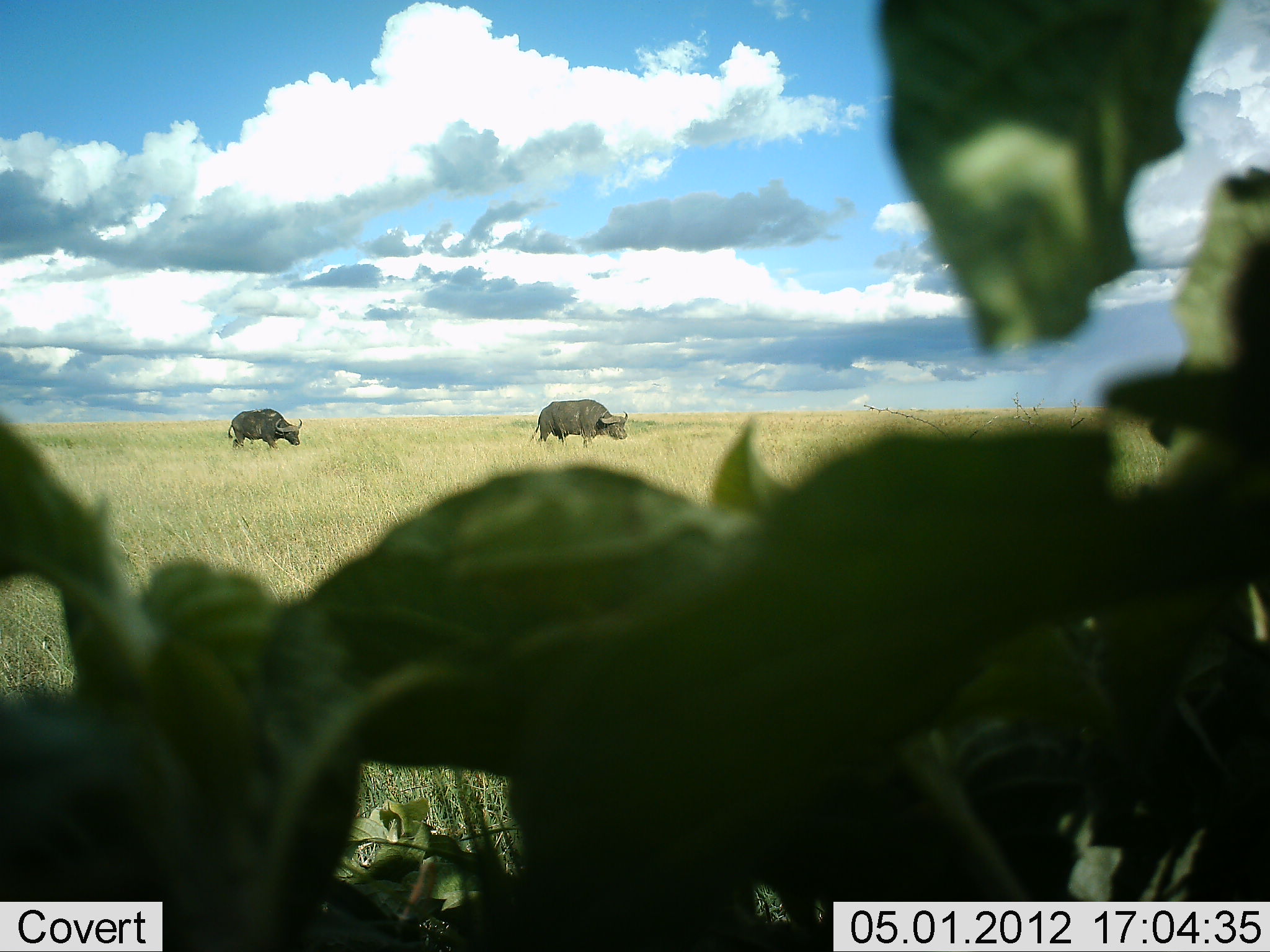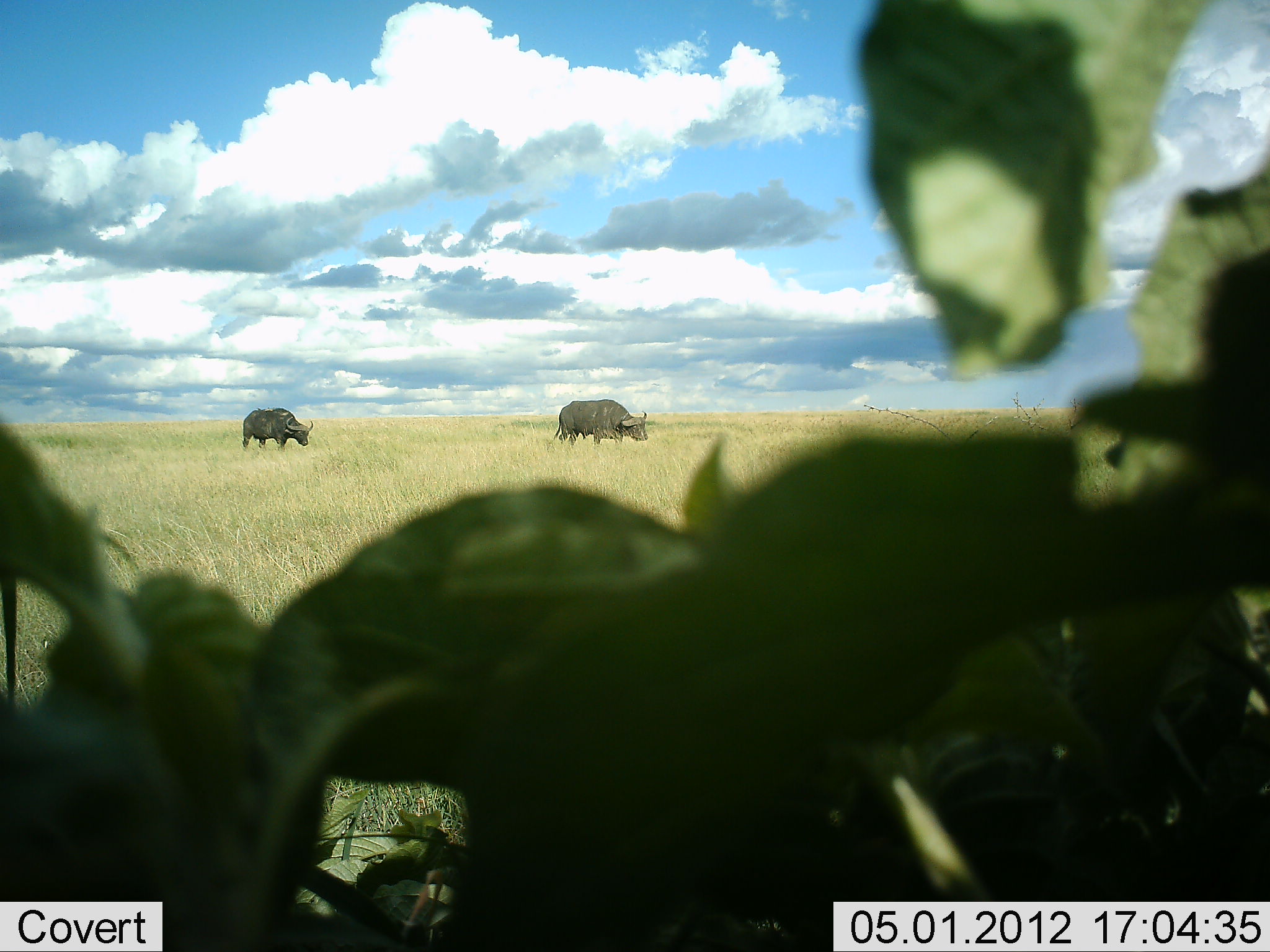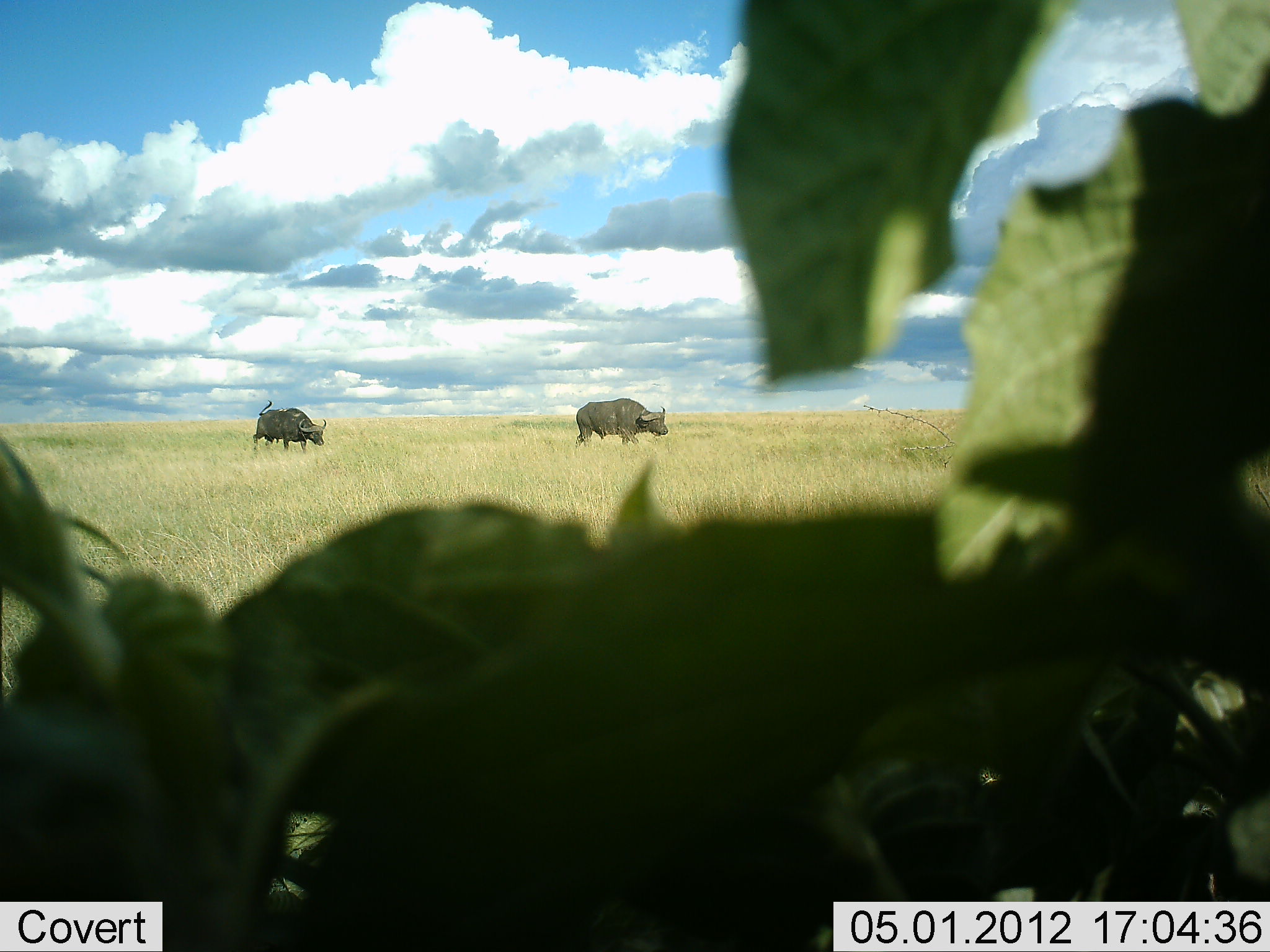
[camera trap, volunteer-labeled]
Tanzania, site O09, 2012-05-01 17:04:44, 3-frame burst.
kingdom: Animalia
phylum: Chordata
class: Mammalia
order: Artiodactyla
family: Bovidae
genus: Syncerus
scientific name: Syncerus caffer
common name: cape buffalo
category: buffalo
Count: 2.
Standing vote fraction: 12%.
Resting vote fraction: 0%.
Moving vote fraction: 77%.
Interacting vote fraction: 0%.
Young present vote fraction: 0%.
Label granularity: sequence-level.